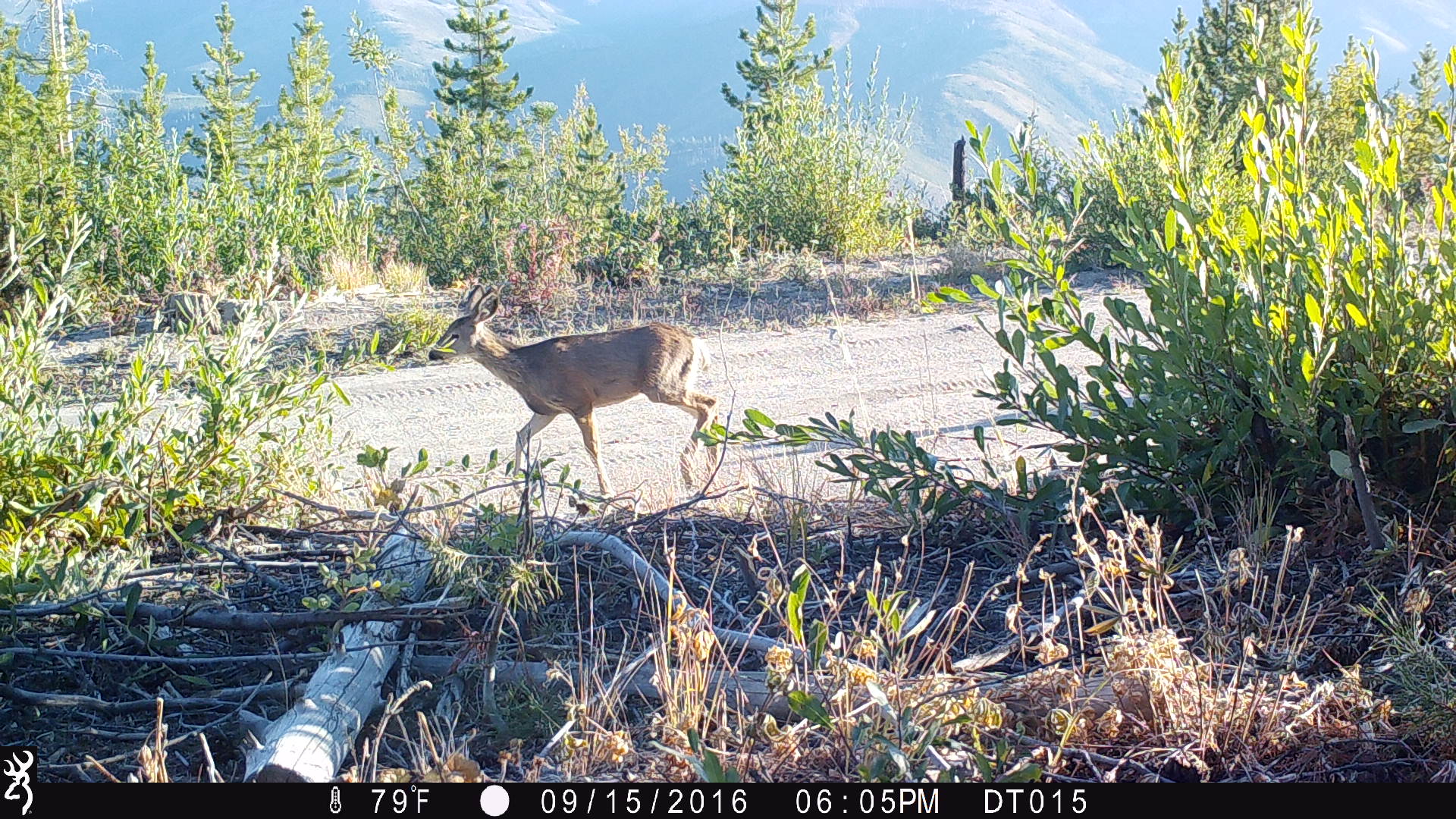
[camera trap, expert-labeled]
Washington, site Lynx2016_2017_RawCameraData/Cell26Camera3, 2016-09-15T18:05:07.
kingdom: Animalia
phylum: Chordata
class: Mammalia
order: Artiodactyla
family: Cervidae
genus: Odocoileus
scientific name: Odocoileus hemionus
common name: mule deer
Odocoileus hemionus (mule deer). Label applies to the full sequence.